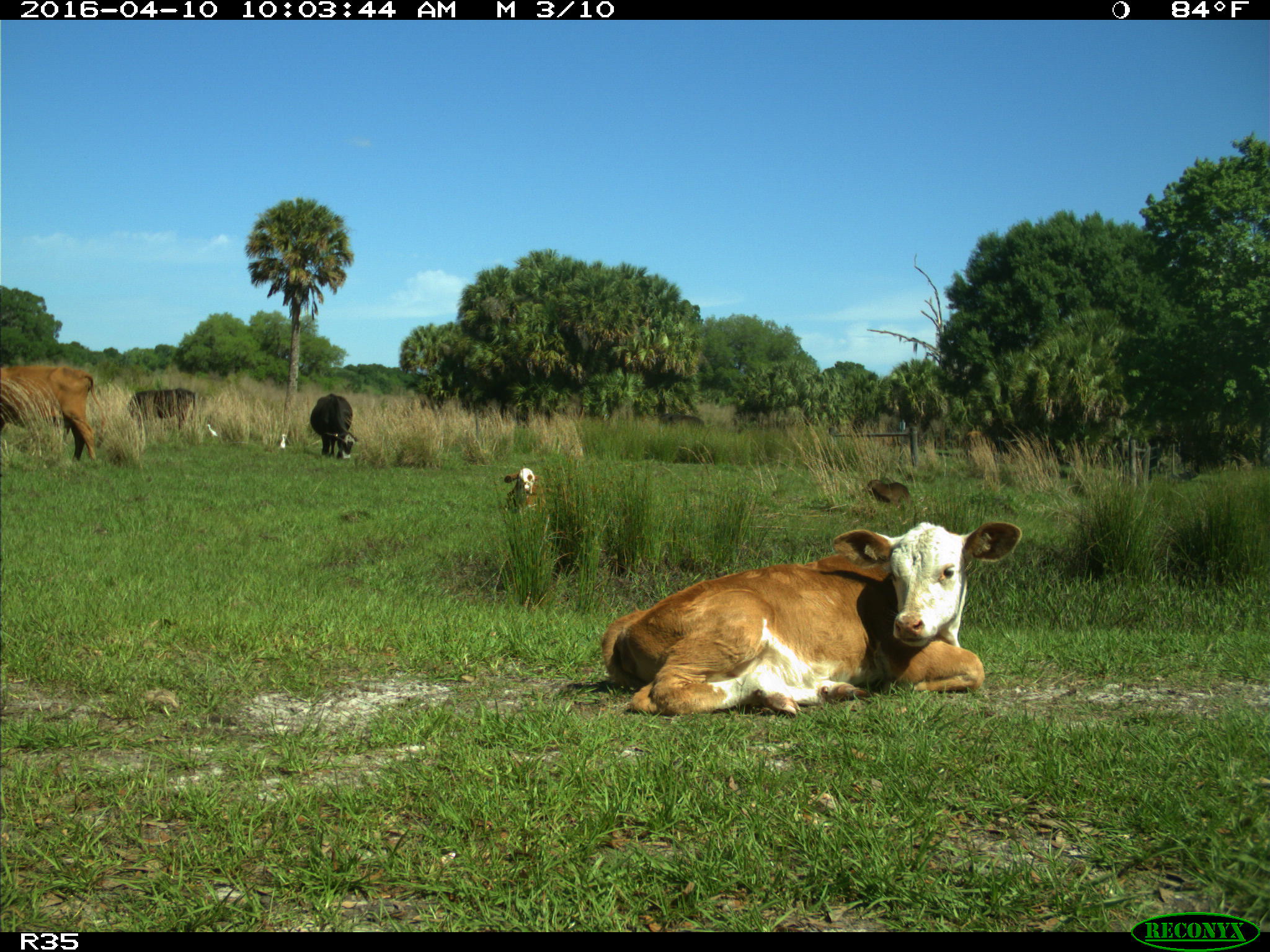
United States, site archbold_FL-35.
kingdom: Animalia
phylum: Chordata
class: Mammalia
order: Artiodactyla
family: Bovidae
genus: Bos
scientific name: Bos taurus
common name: domestic cow